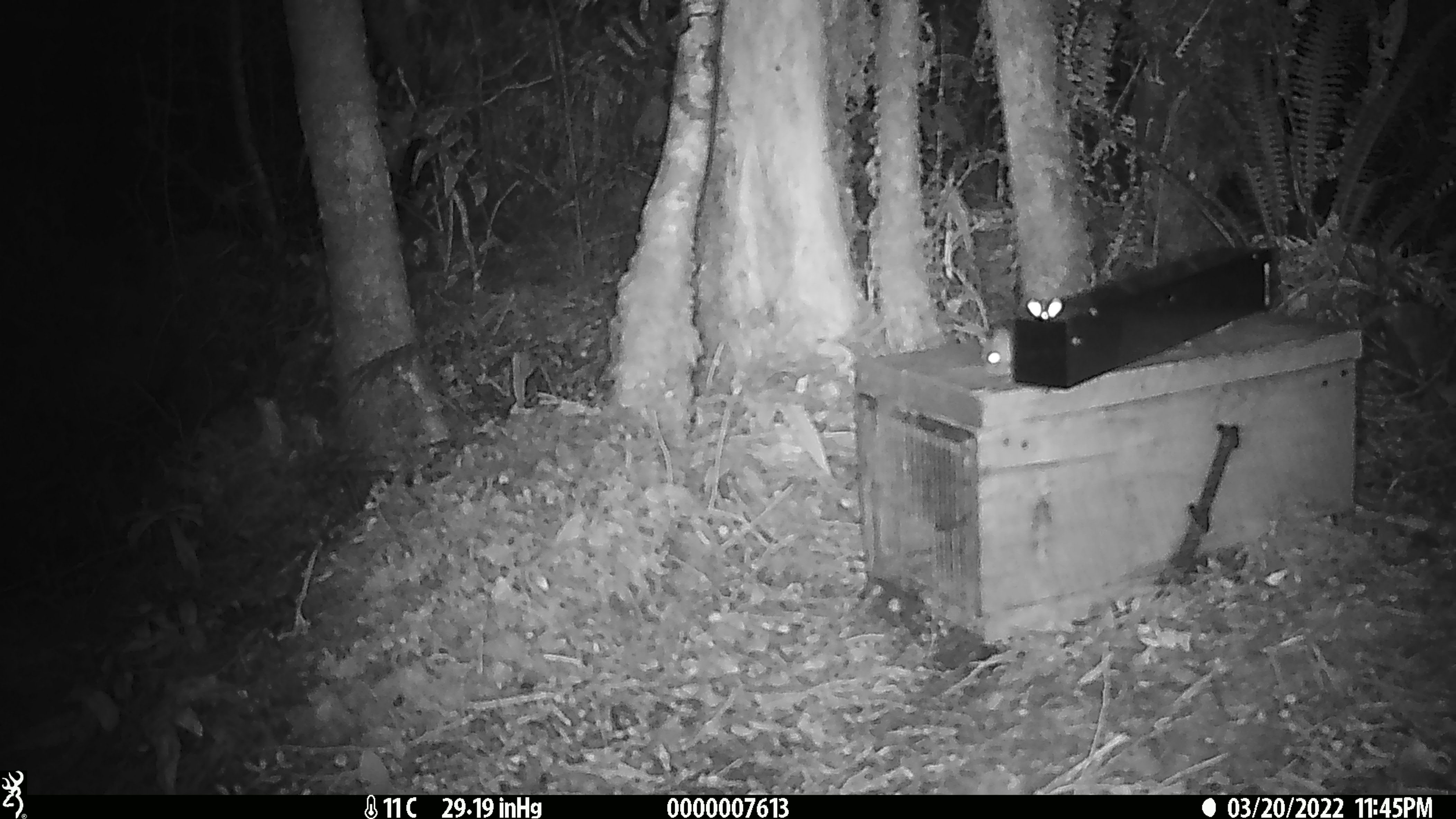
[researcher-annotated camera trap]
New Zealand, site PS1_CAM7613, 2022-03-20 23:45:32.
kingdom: Animalia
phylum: Chordata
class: Mammalia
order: Rodentia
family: Muridae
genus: Mus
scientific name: Mus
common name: mouse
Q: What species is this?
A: Mouse (Mus).